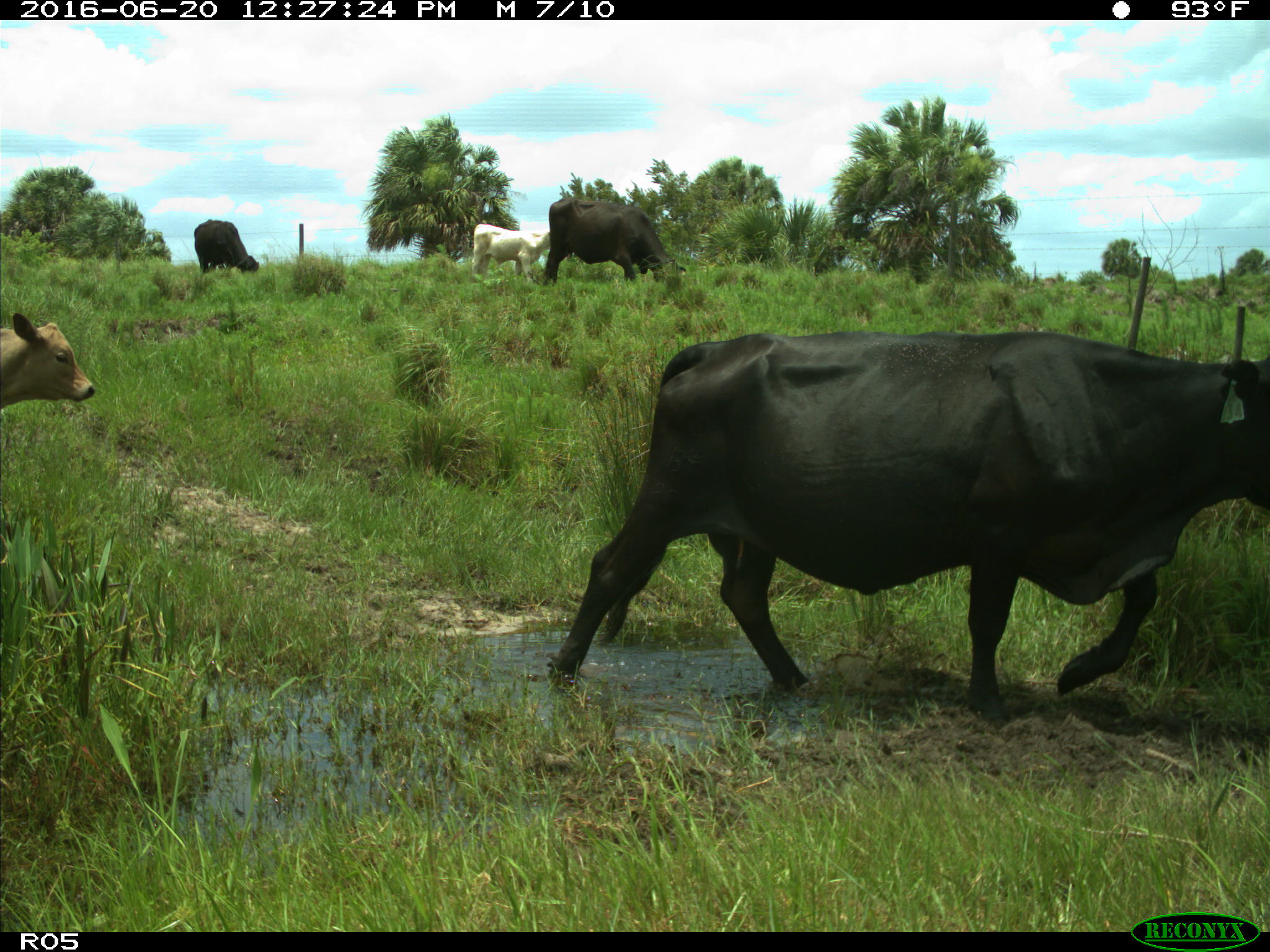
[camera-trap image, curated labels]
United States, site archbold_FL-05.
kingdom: Animalia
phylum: Chordata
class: Mammalia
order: Artiodactyla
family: Bovidae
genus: Bos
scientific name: Bos taurus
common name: domestic cow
Bos taurus (domestic cow).